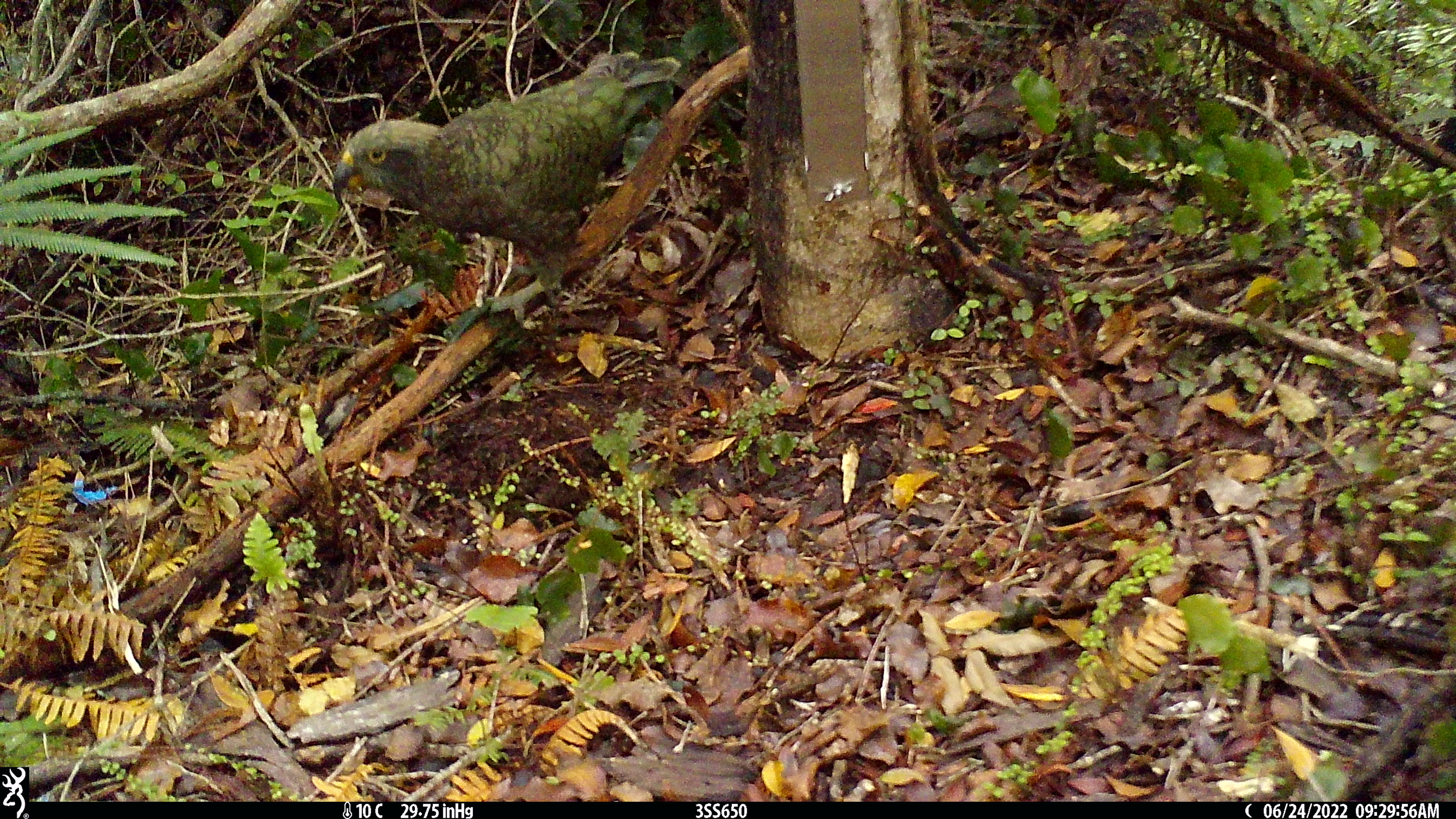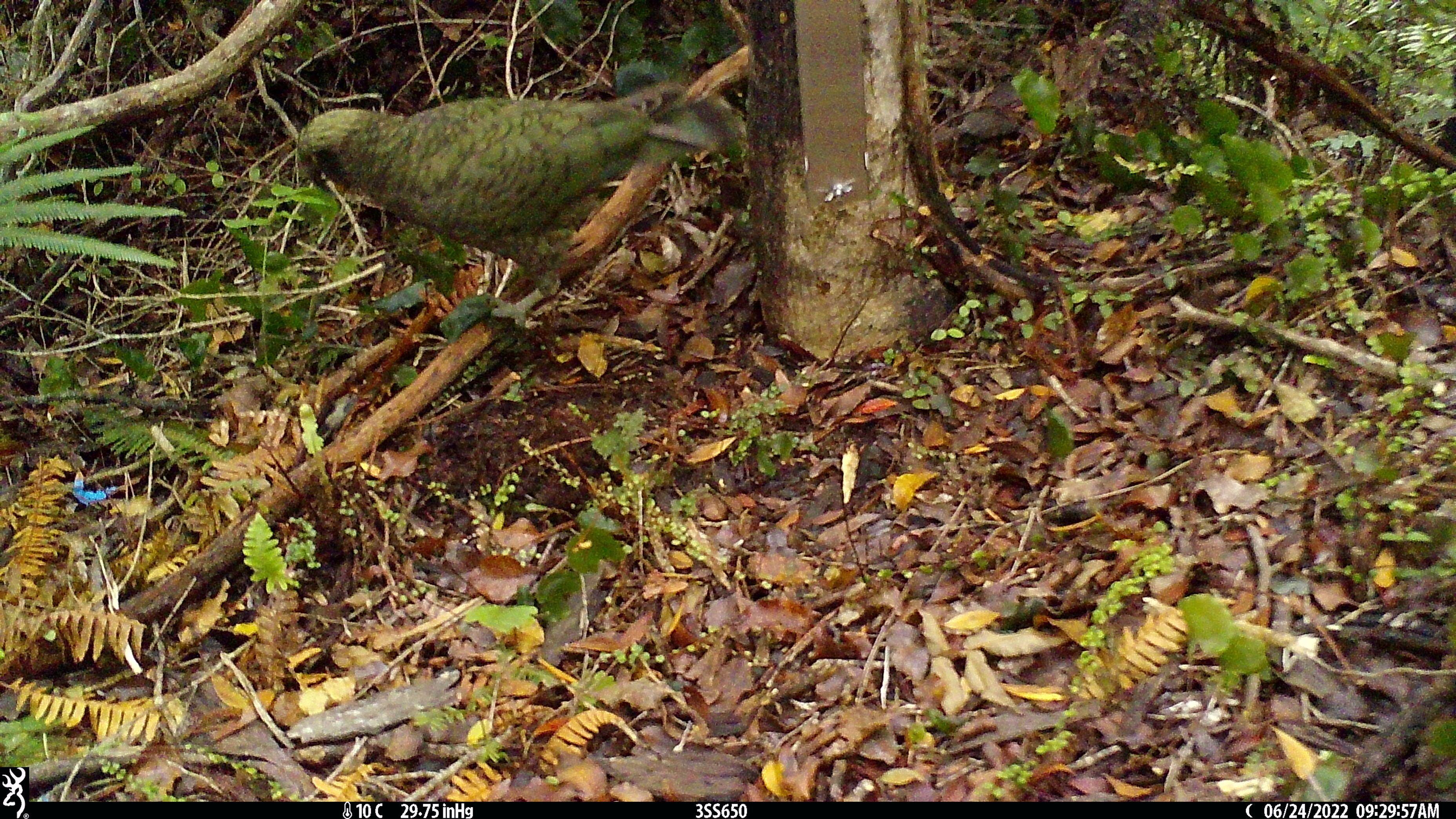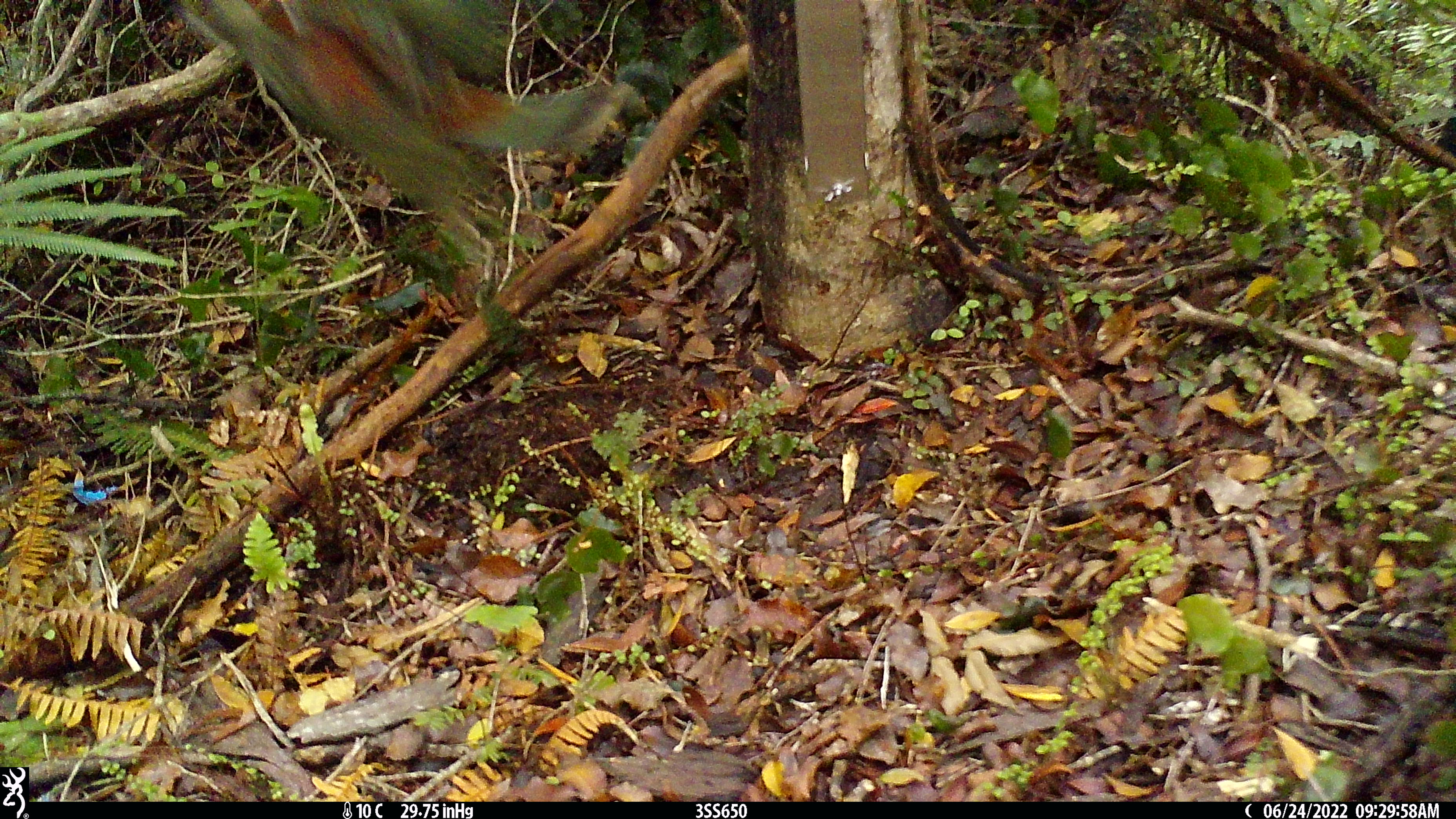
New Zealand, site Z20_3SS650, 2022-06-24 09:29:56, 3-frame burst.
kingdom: Animalia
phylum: Chordata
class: Aves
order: Psittaciformes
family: Strigopidae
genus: Nestor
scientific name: Nestor notabilis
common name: kea